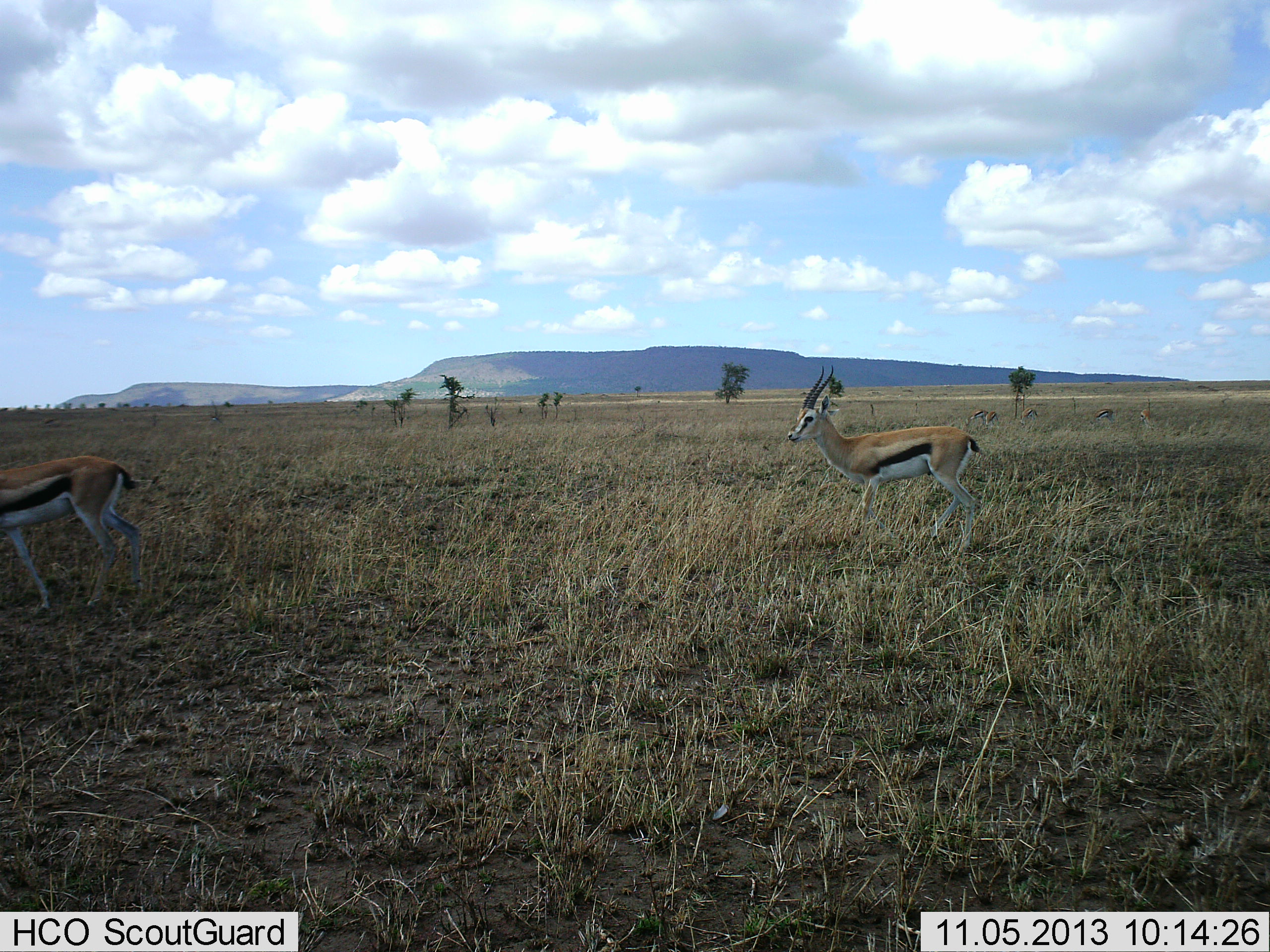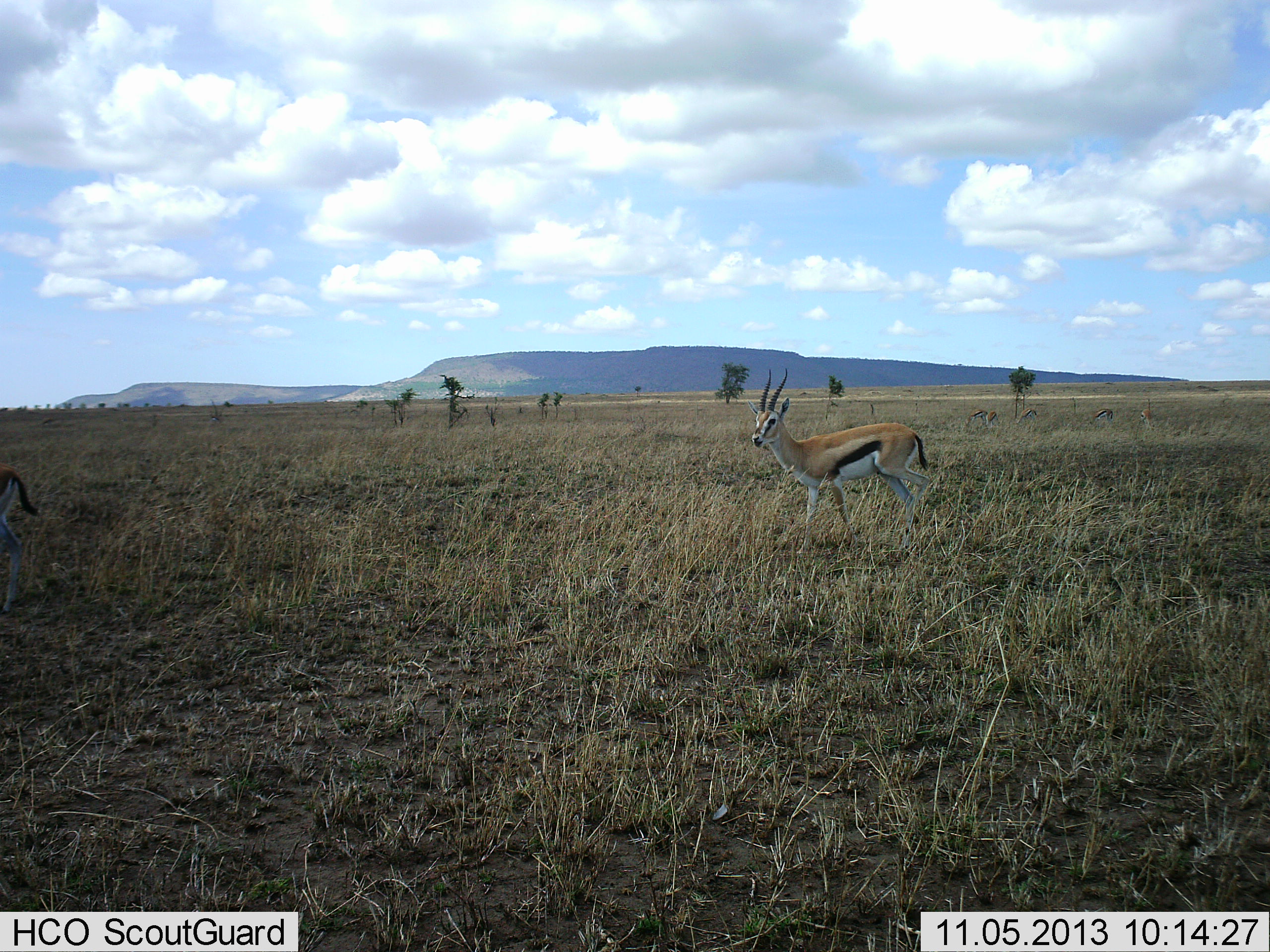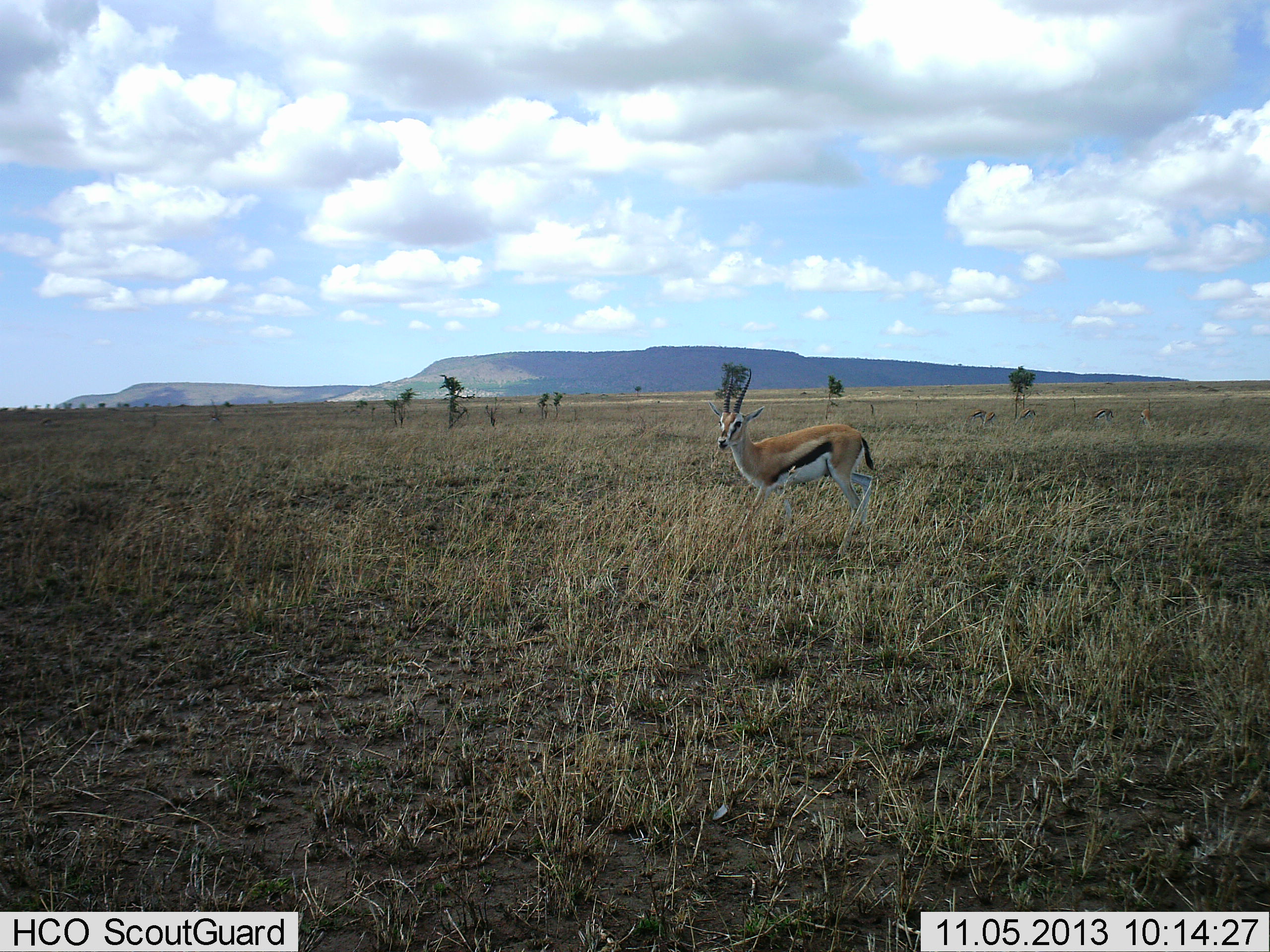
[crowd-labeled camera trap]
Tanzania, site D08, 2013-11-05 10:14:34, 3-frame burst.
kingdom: Animalia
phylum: Chordata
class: Mammalia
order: Artiodactyla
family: Bovidae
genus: Eudorcas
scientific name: Eudorcas thomsonii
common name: thomson's gazelle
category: gazellethomsons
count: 2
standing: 10%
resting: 0%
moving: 100%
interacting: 0%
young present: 0%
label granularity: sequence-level